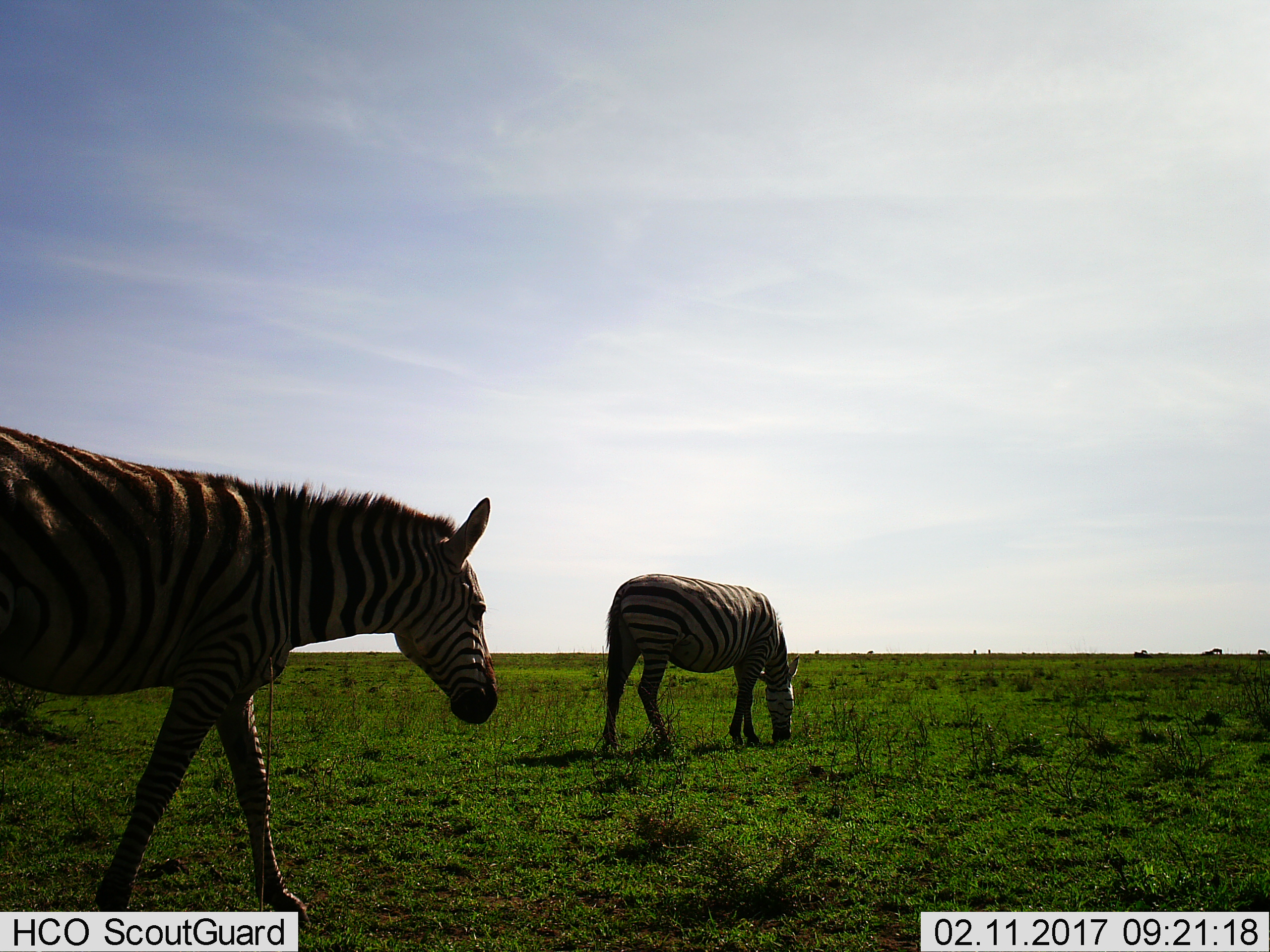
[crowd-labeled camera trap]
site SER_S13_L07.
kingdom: Animalia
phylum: Chordata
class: Mammalia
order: Perissodactyla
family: Equidae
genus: Equus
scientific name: Equus quagga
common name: plains zebra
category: zebraplains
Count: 2.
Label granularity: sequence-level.